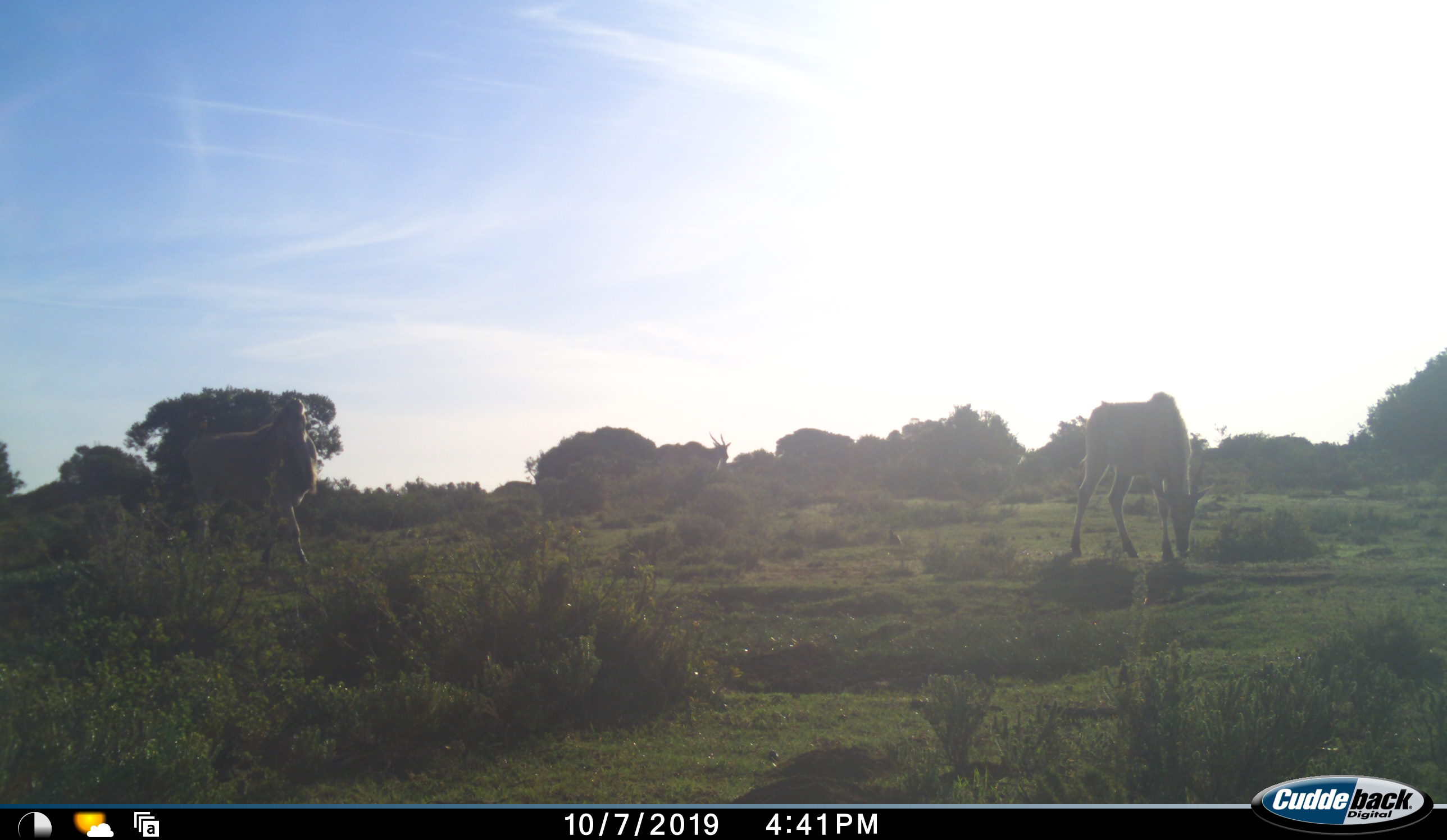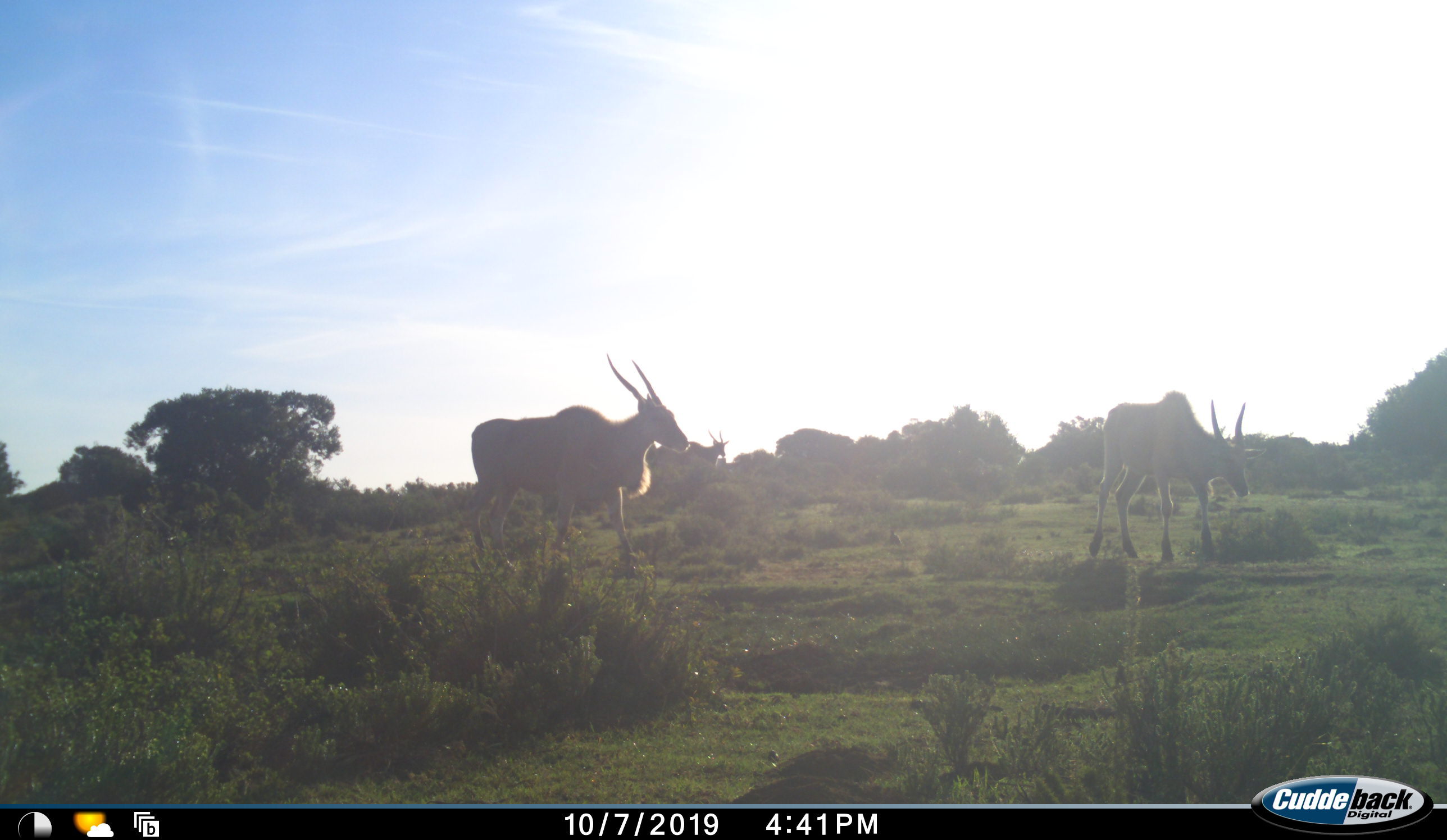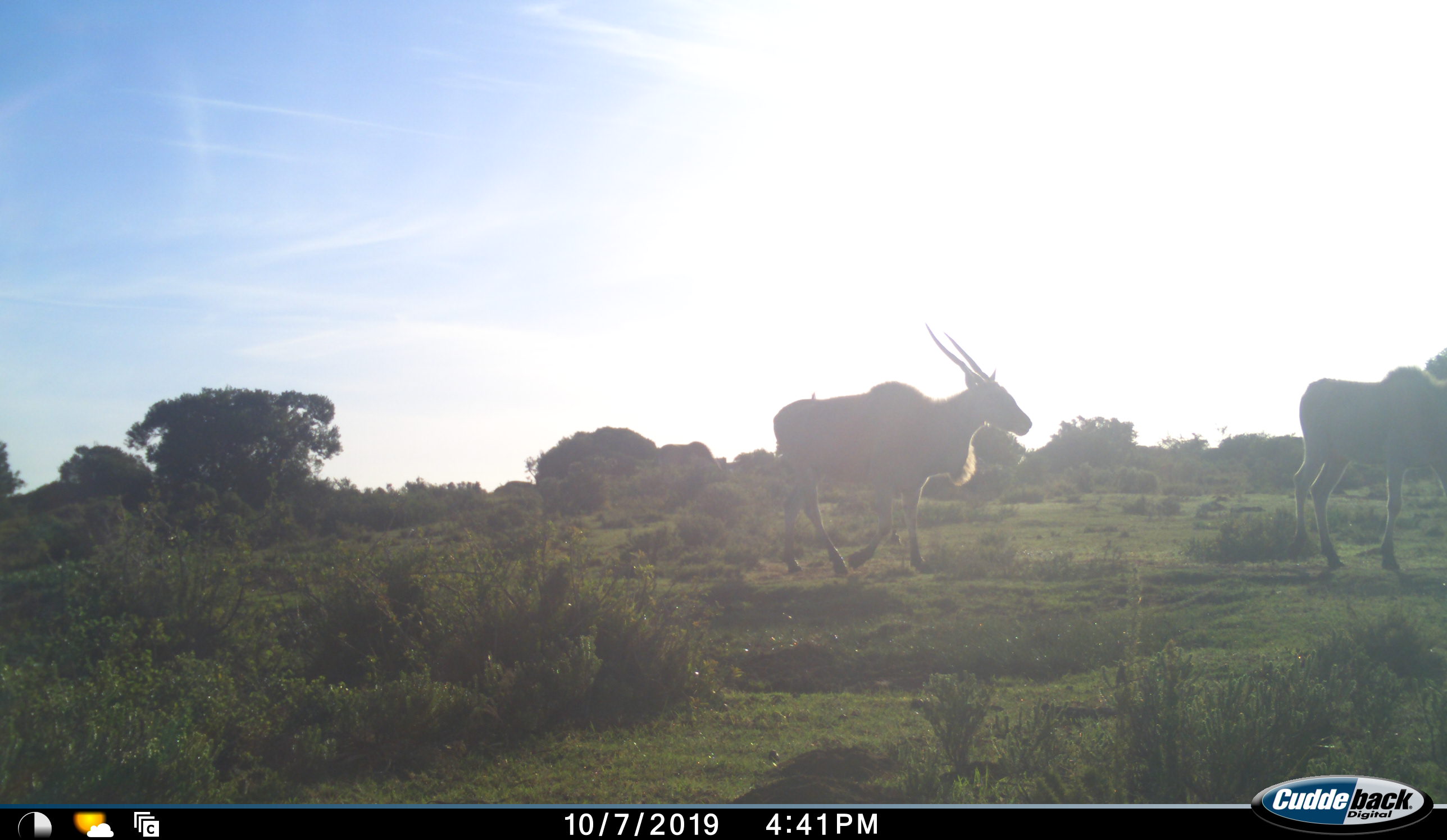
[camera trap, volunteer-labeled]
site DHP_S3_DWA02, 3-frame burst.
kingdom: Animalia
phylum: Chordata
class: Mammalia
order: Artiodactyla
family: Bovidae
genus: Tragelaphus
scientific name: Tragelaphus oryx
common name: eland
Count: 3.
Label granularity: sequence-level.